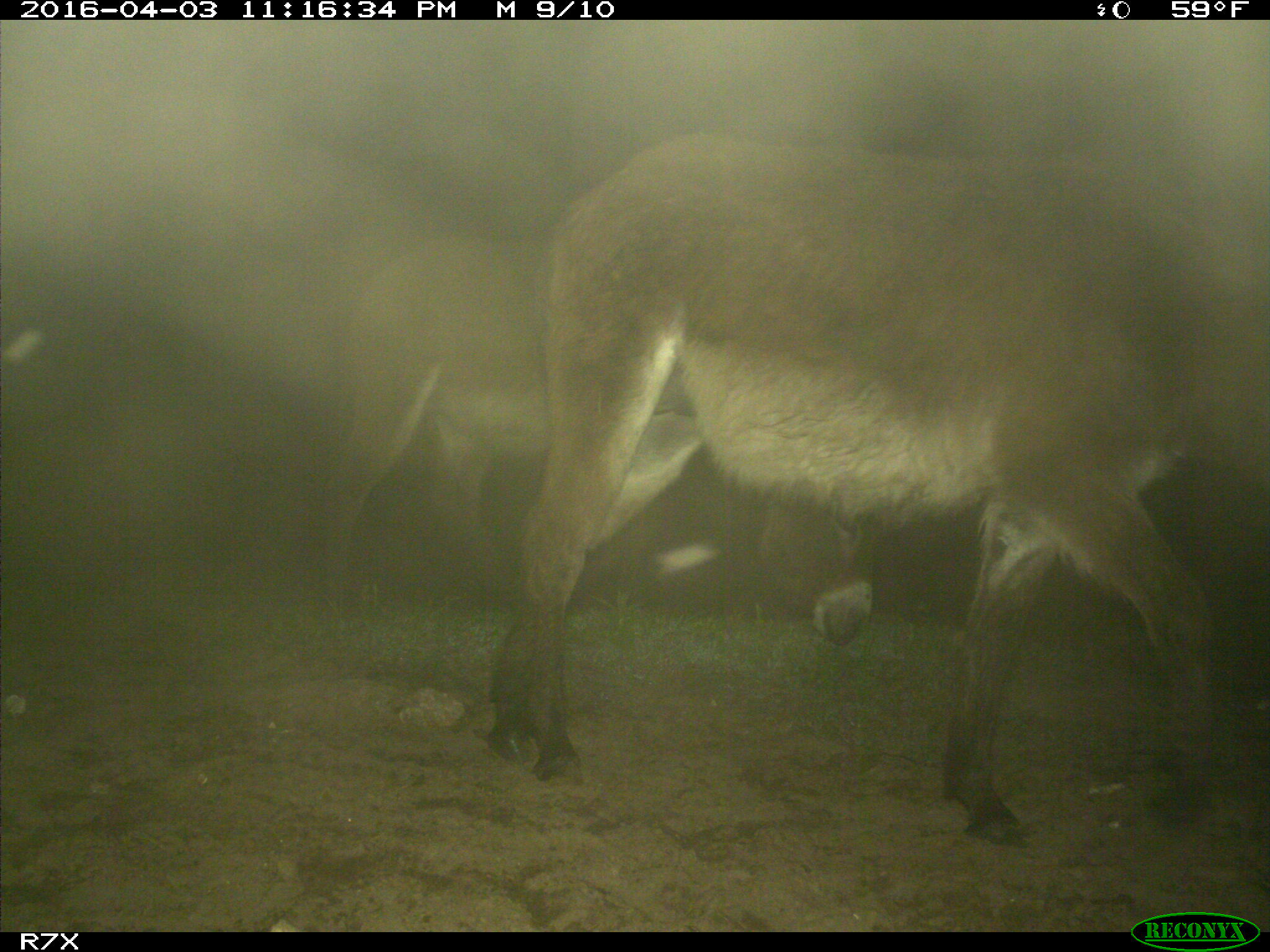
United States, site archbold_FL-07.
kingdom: Animalia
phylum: Chordata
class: Mammalia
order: Perissodactyla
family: Equidae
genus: Equus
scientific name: Equus africanus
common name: african wild ass